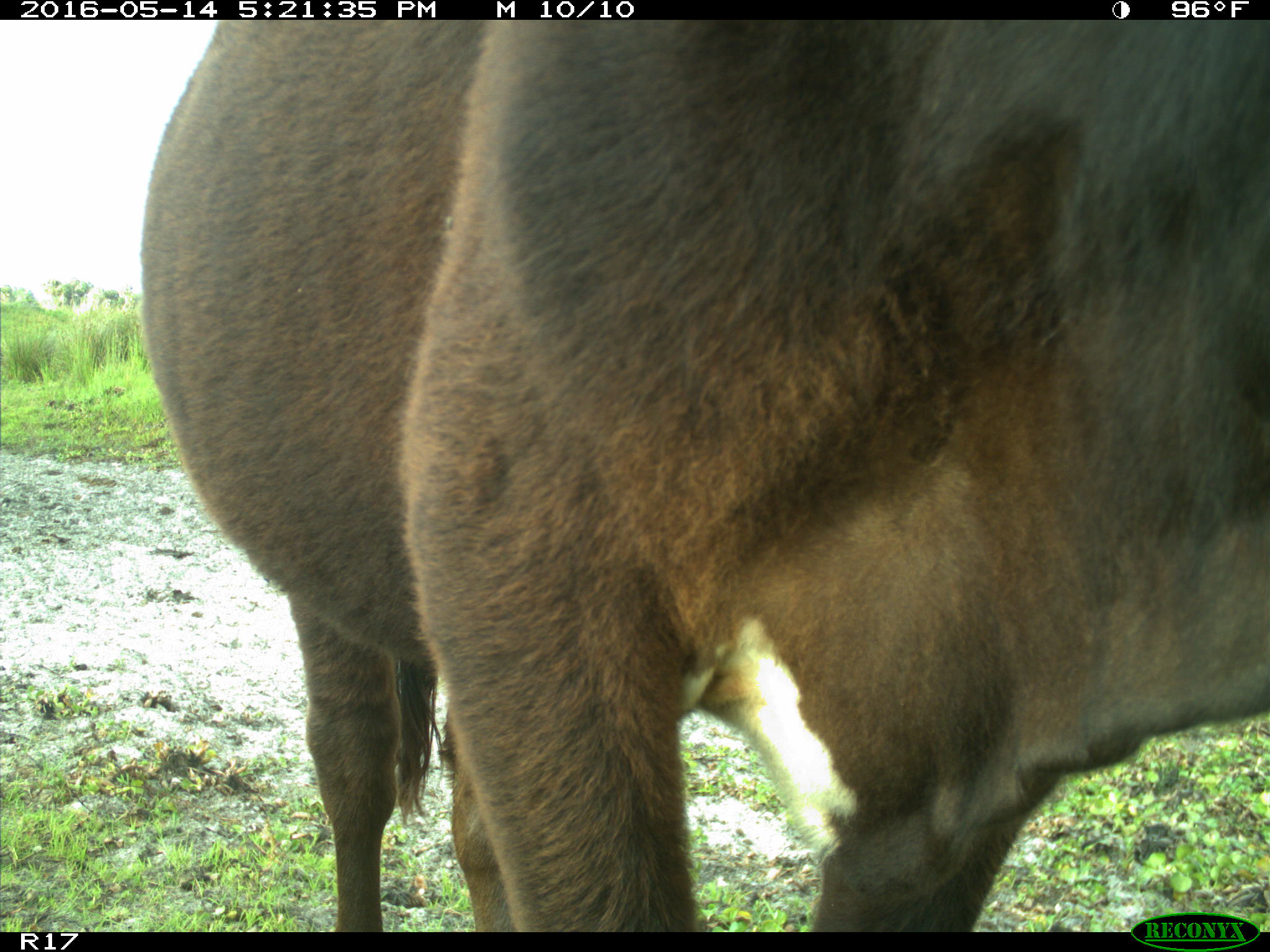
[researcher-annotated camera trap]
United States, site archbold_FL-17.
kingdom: Animalia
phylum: Chordata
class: Mammalia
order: Artiodactyla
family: Bovidae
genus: Bos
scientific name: Bos taurus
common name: domestic cow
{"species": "Bos taurus (domestic cow)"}